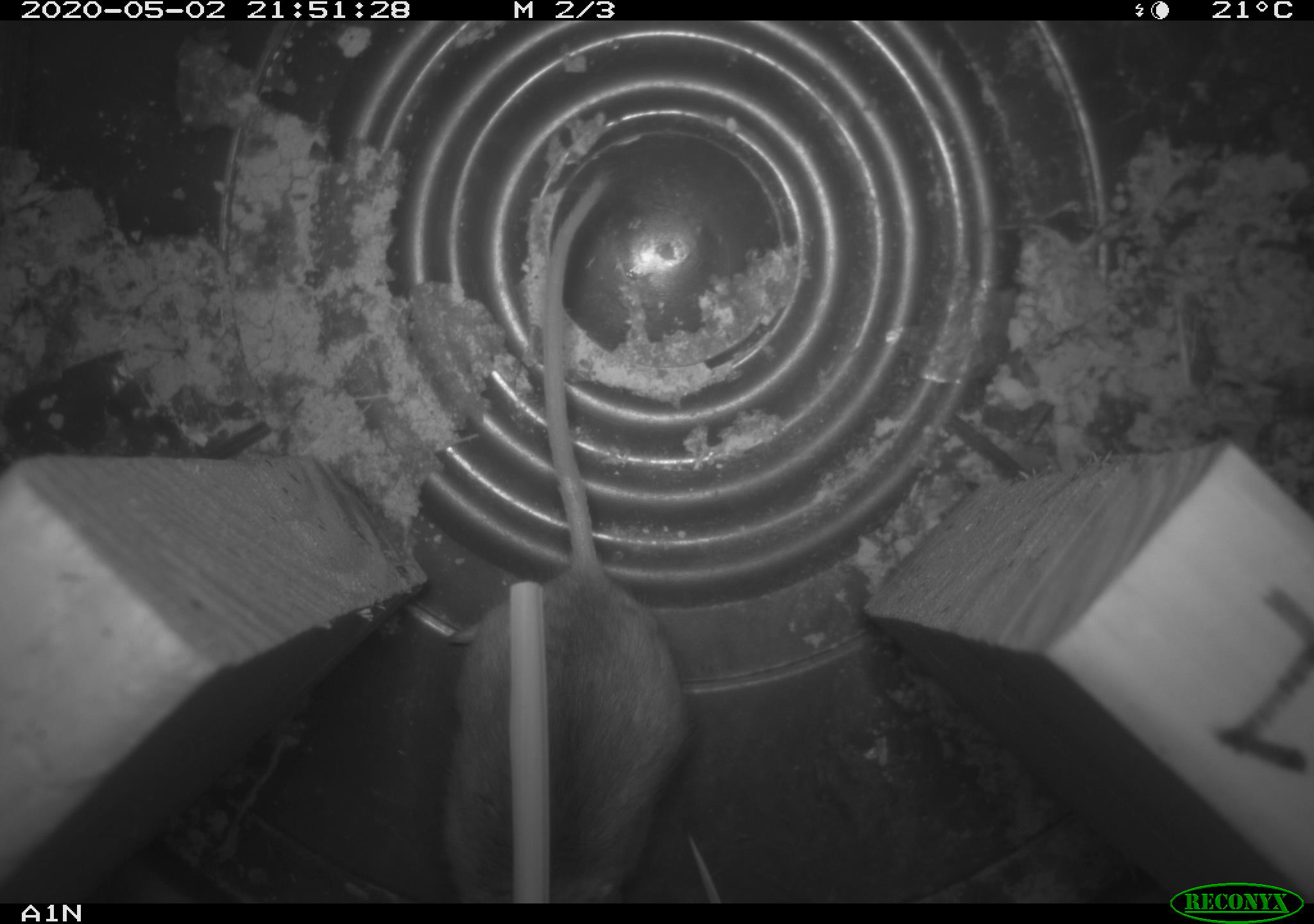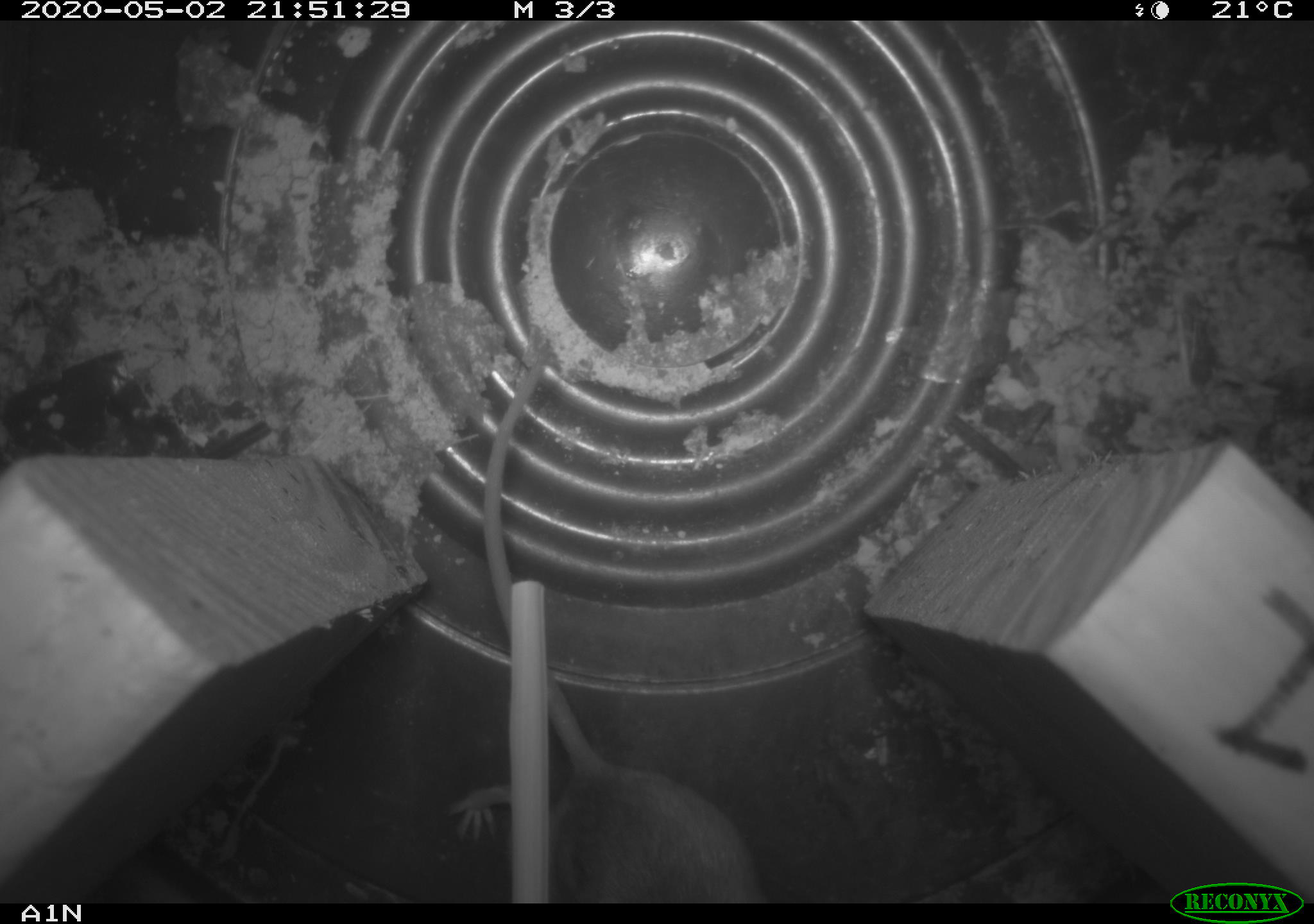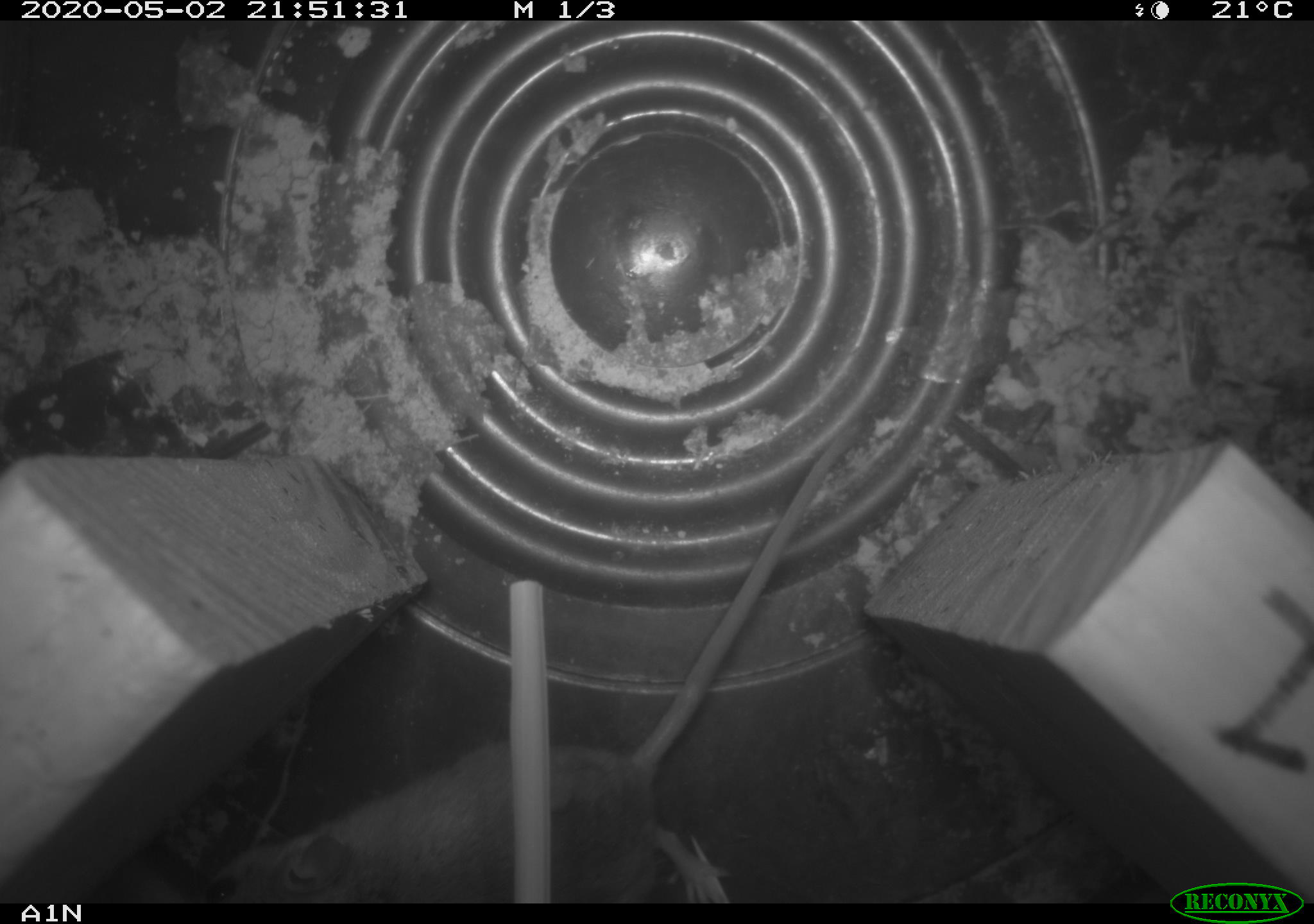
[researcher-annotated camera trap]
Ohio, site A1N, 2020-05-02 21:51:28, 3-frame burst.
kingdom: Animalia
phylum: Chordata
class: Mammalia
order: Rodentia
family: Cricetidae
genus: Peromyscus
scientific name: Peromyscus leucopus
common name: white-footed mouse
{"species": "white-footed mouse (Peromyscus leucopus)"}